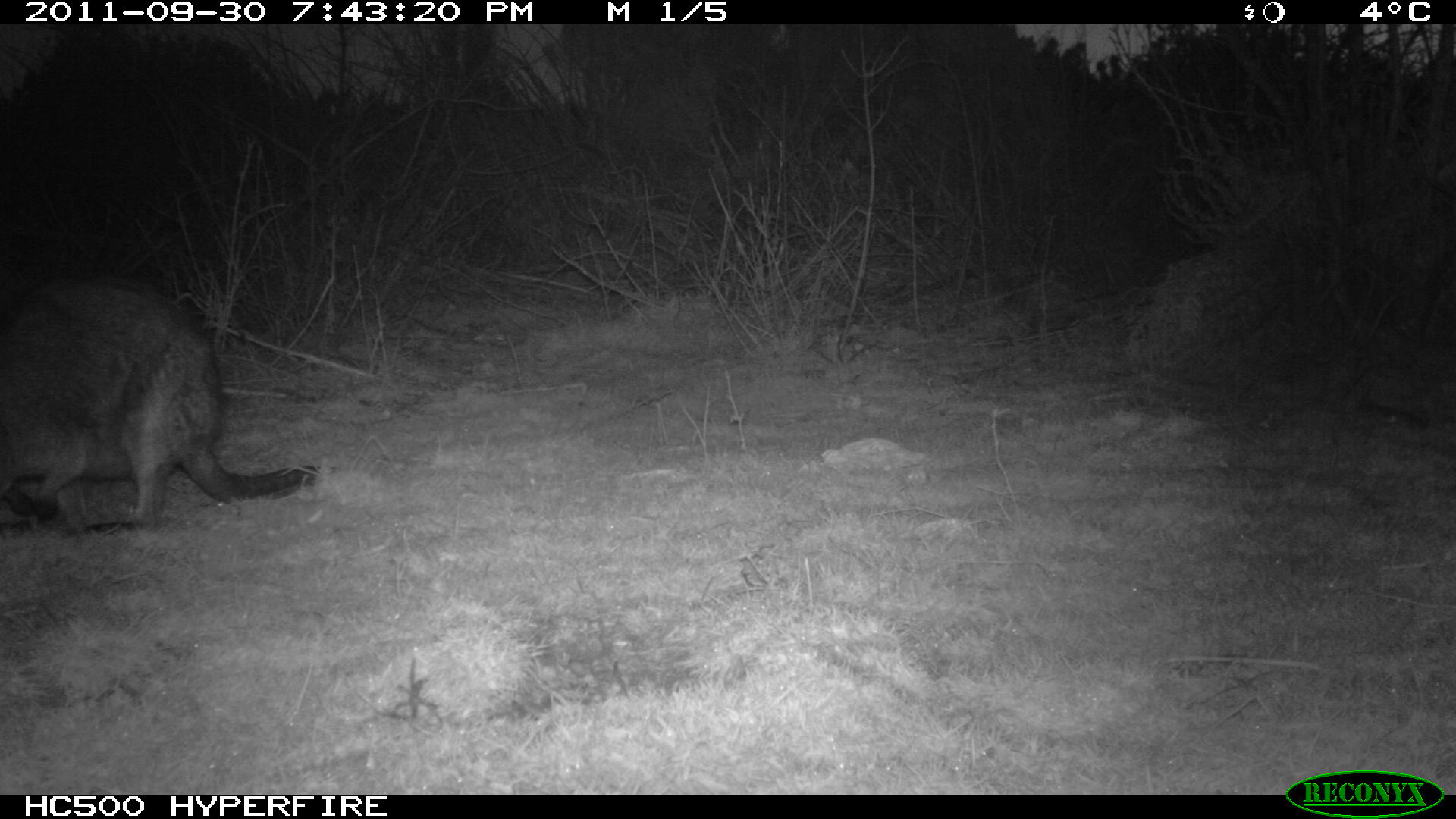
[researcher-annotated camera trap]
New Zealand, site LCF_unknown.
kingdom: Animalia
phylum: Chordata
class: Mammalia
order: Diprotodontia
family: Macropodidae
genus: Notamacropus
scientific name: Notamacropus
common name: wallaby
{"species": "wallaby (Notamacropus)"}